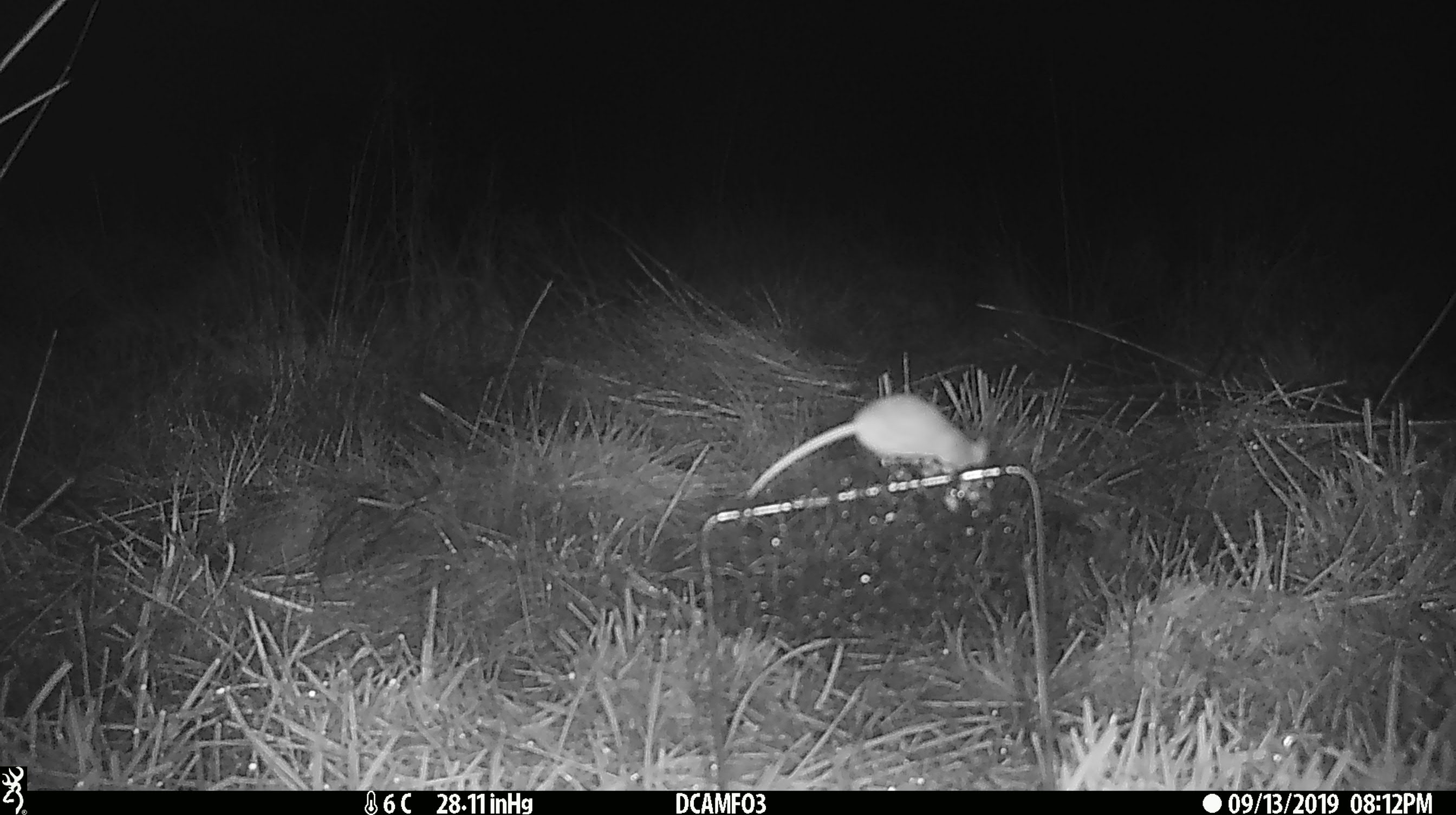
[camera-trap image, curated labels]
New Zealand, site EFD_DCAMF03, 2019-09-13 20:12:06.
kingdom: Animalia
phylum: Chordata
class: Mammalia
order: Rodentia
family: Muridae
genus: Mus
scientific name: Mus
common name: mouse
Mouse (Mus).